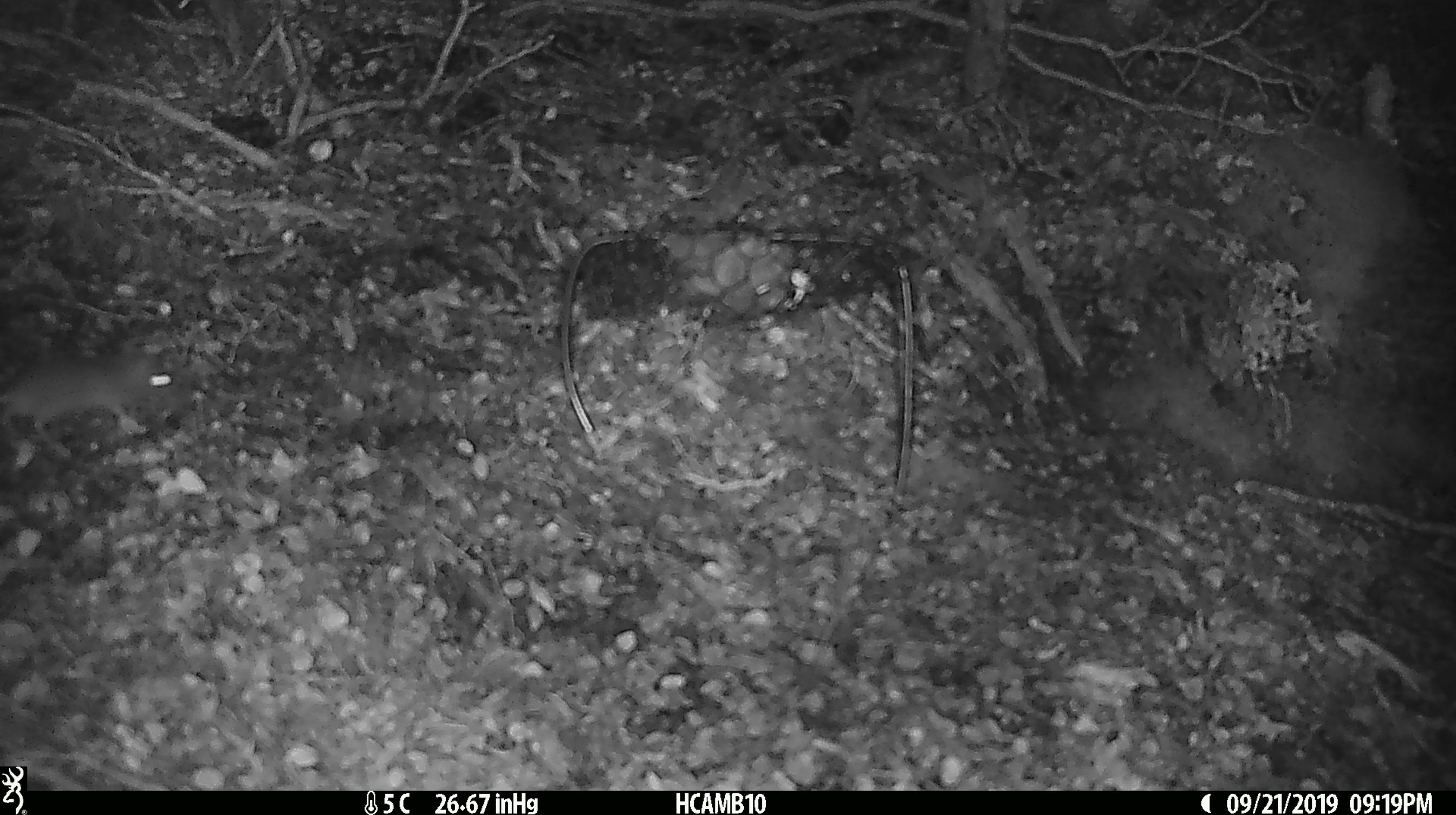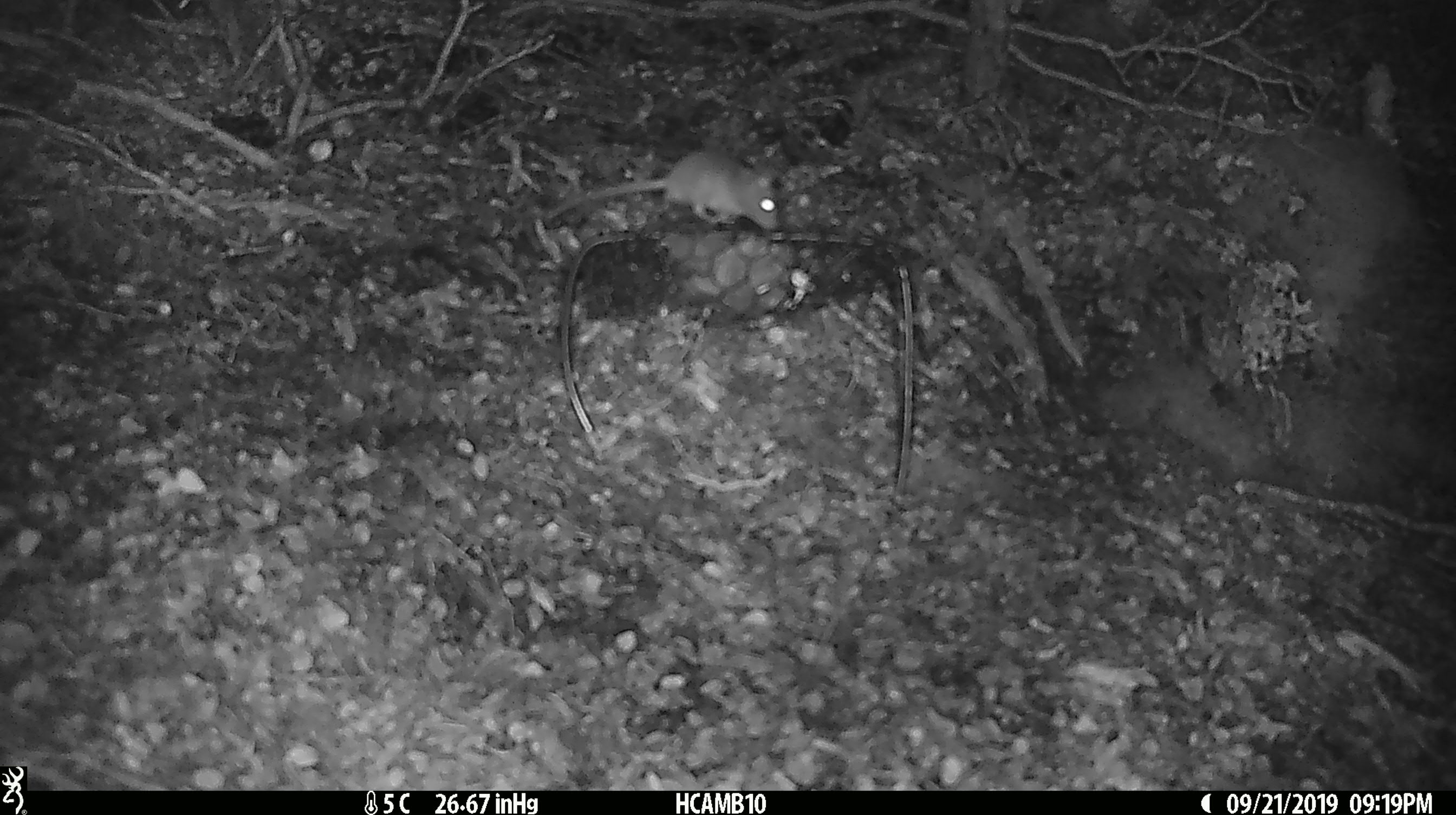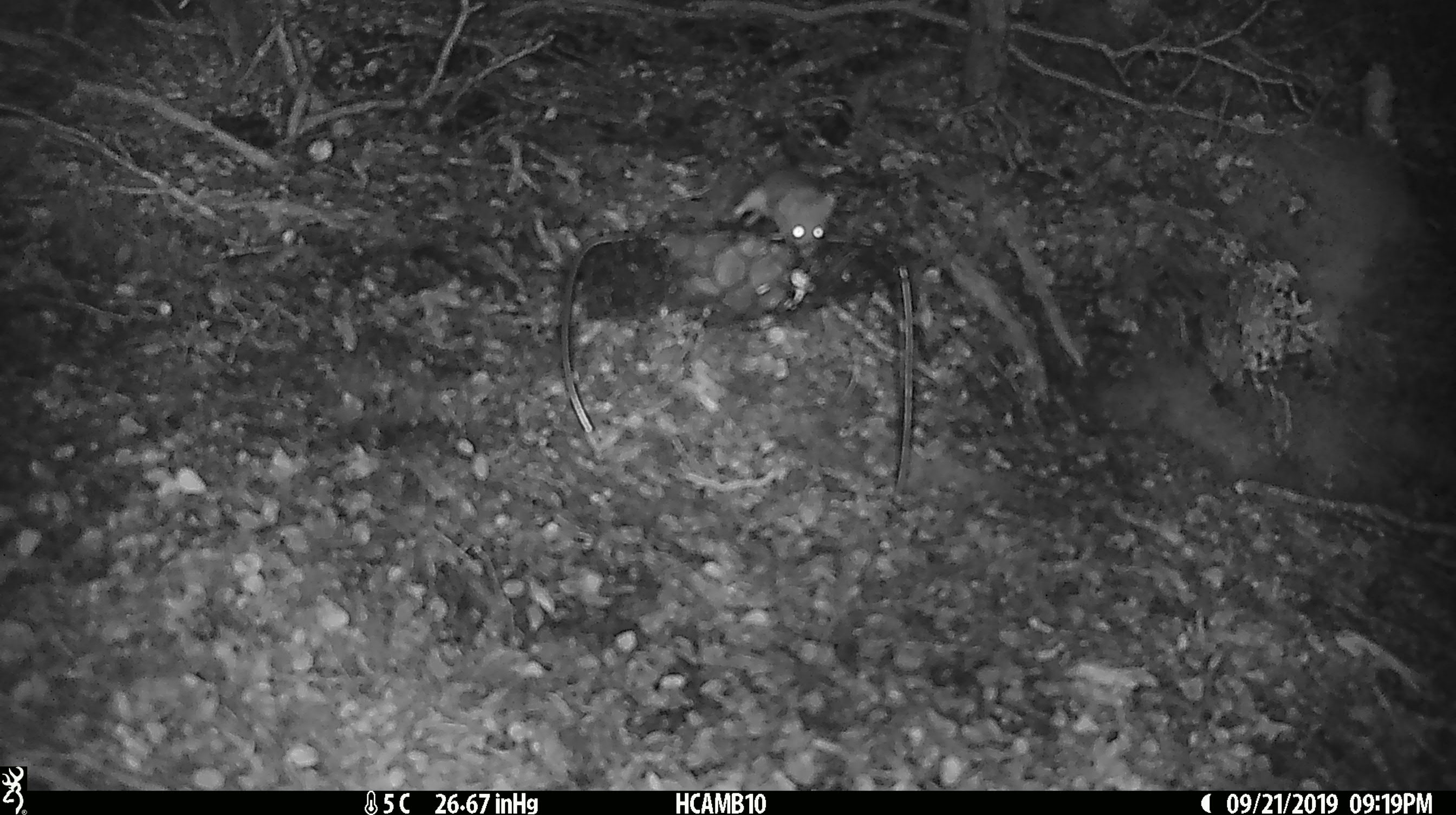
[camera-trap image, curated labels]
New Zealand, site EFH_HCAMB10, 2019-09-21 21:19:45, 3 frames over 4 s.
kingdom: Animalia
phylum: Chordata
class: Mammalia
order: Rodentia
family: Muridae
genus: Mus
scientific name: Mus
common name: mouse